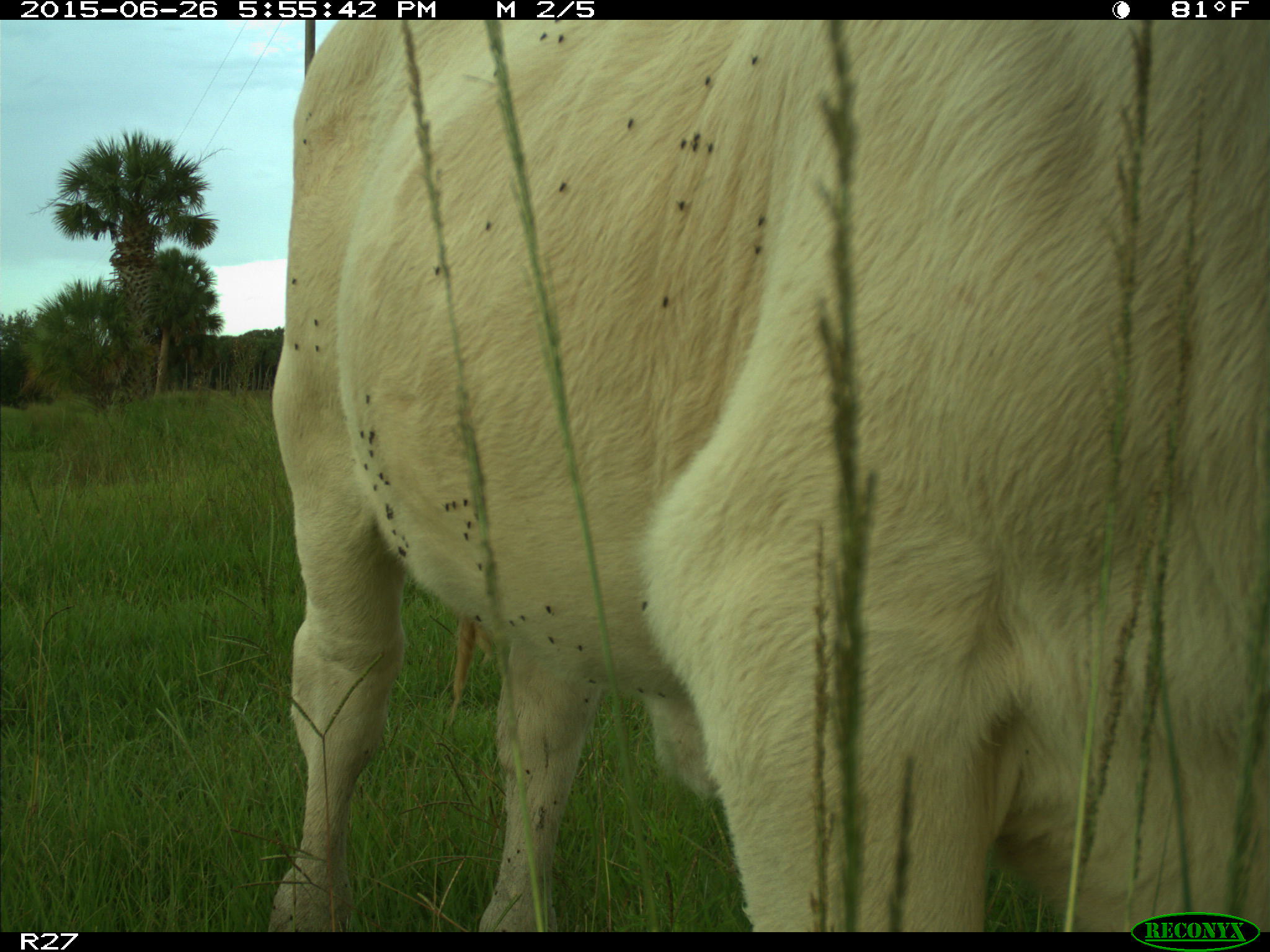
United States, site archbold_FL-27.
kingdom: Animalia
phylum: Chordata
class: Mammalia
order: Artiodactyla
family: Bovidae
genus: Bos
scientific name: Bos taurus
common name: domestic cow